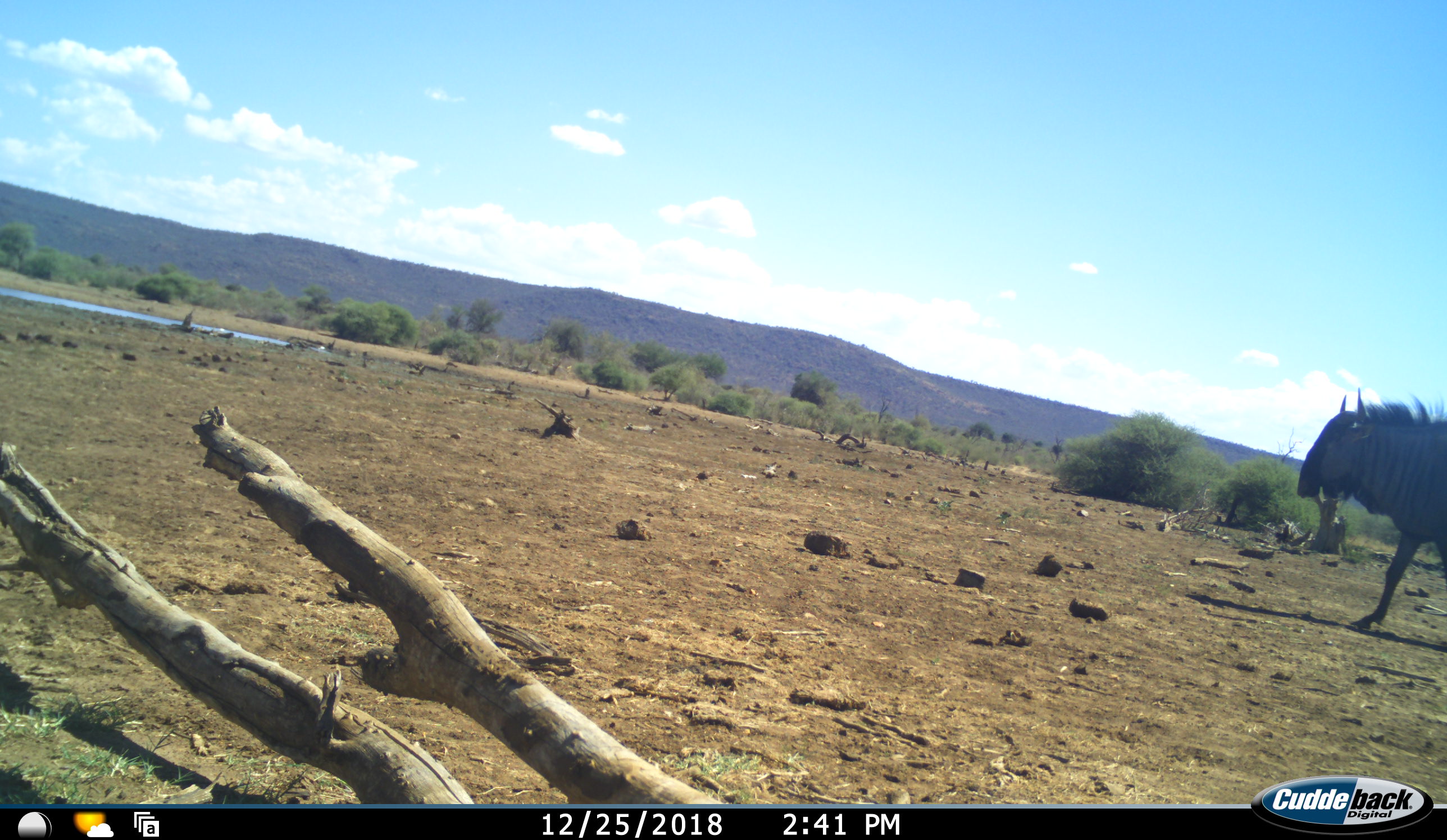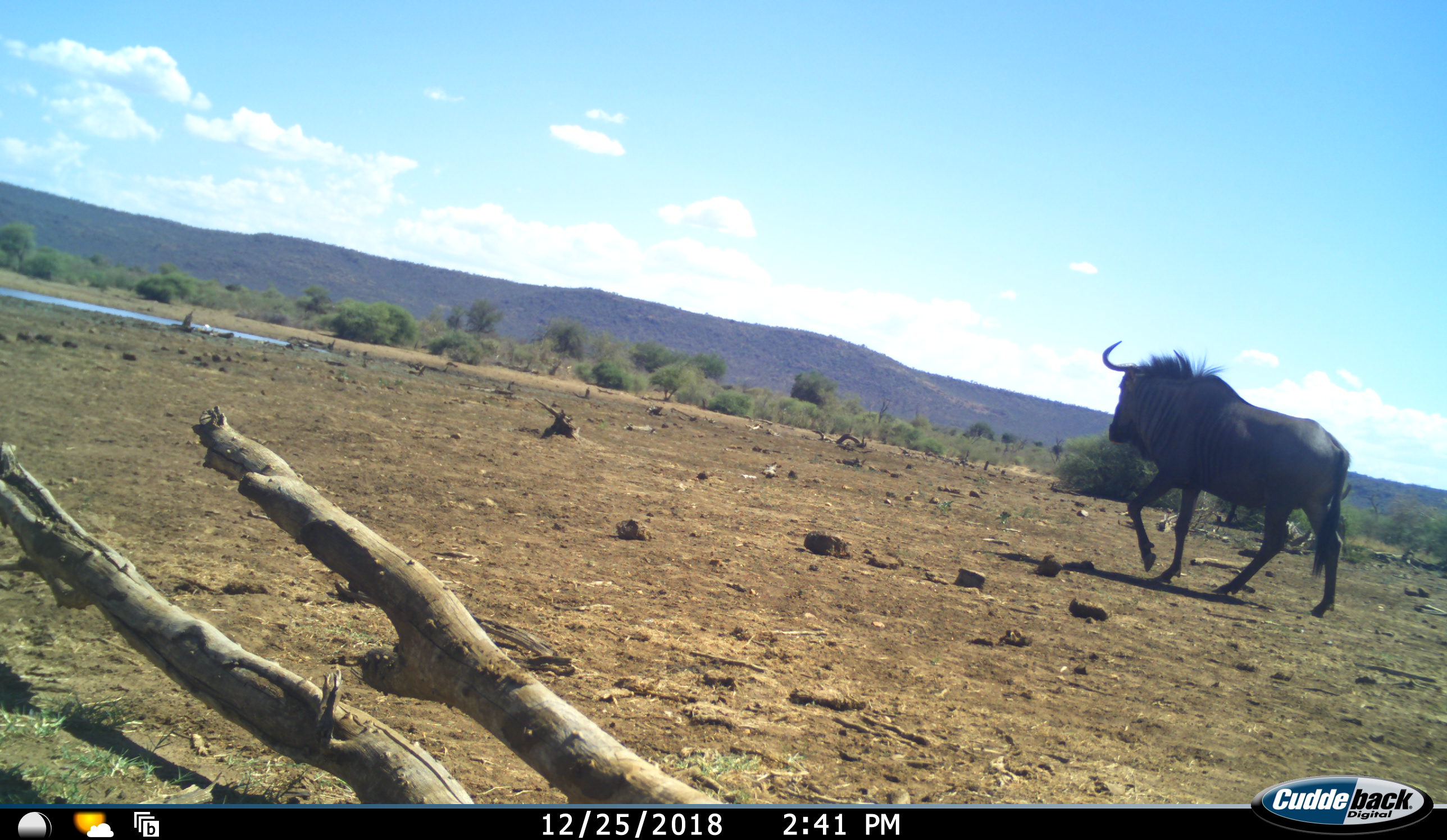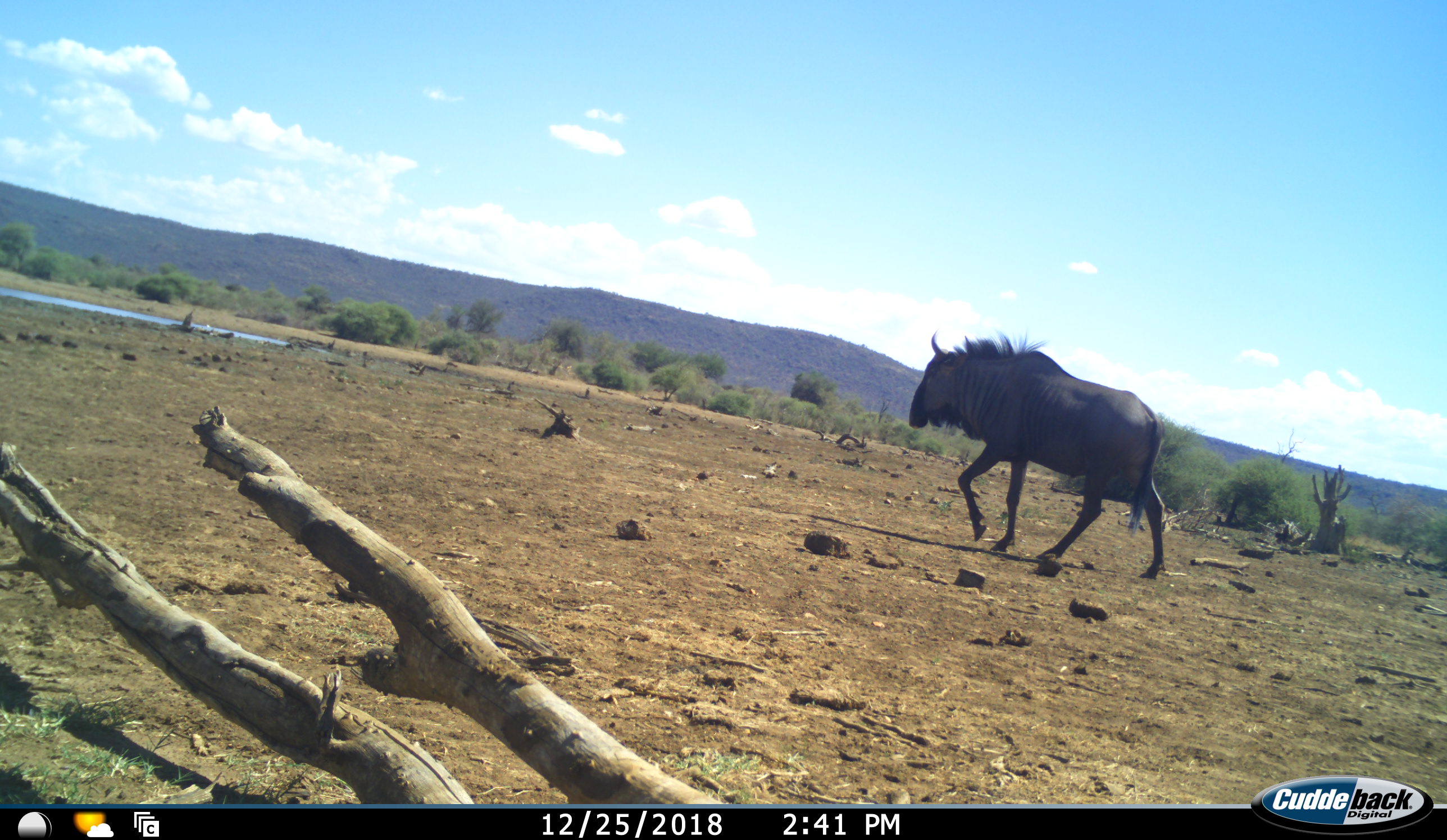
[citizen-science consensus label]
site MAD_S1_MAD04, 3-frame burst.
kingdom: Animalia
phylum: Chordata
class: Mammalia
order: Artiodactyla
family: Bovidae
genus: Connochaetes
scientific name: Connochaetes taurinus taurinus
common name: blue wildebeest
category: wildebeestblue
Wildebeestblue (blue wildebeest) (Connochaetes taurinus taurinus), count 1. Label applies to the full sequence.